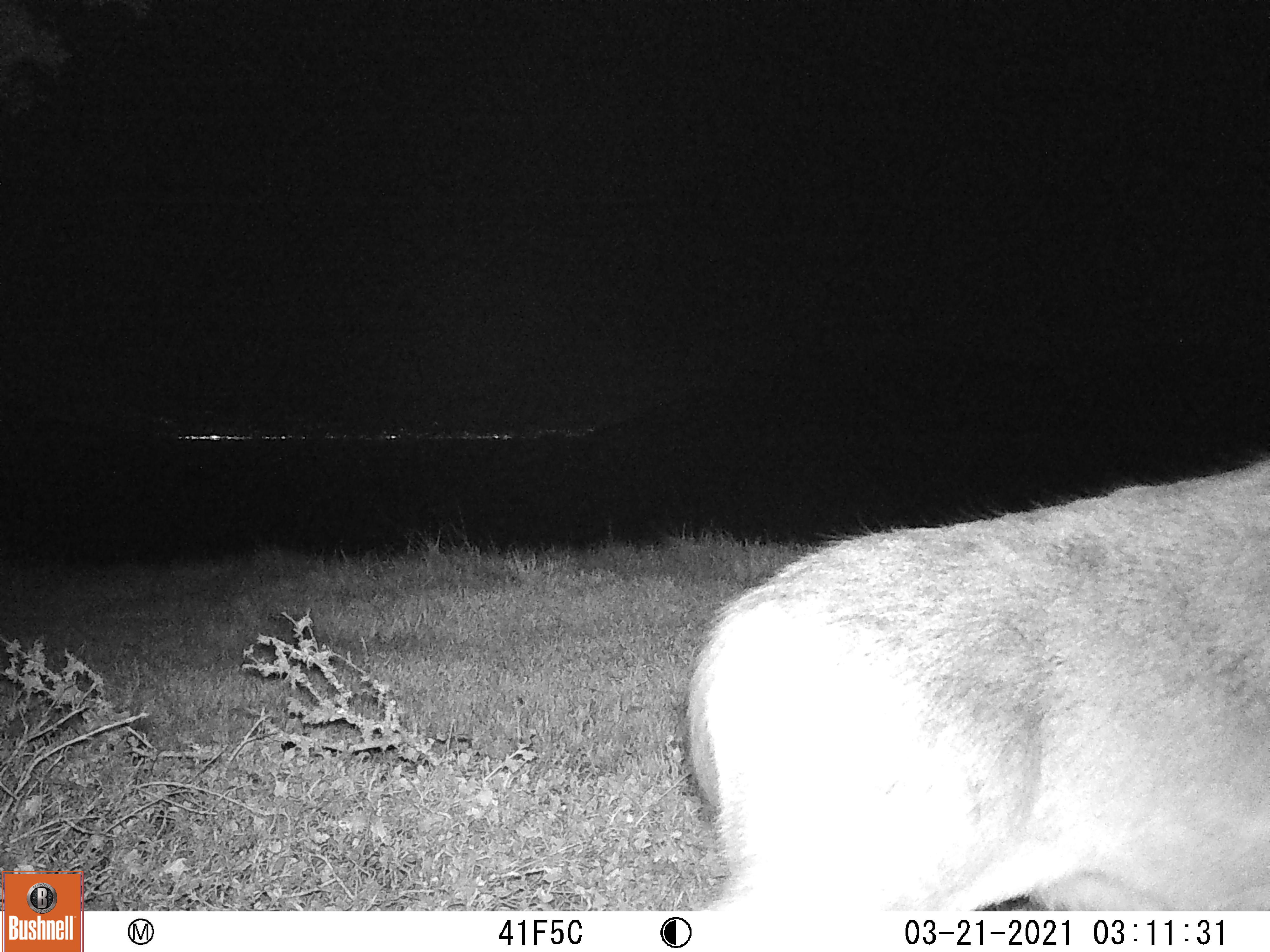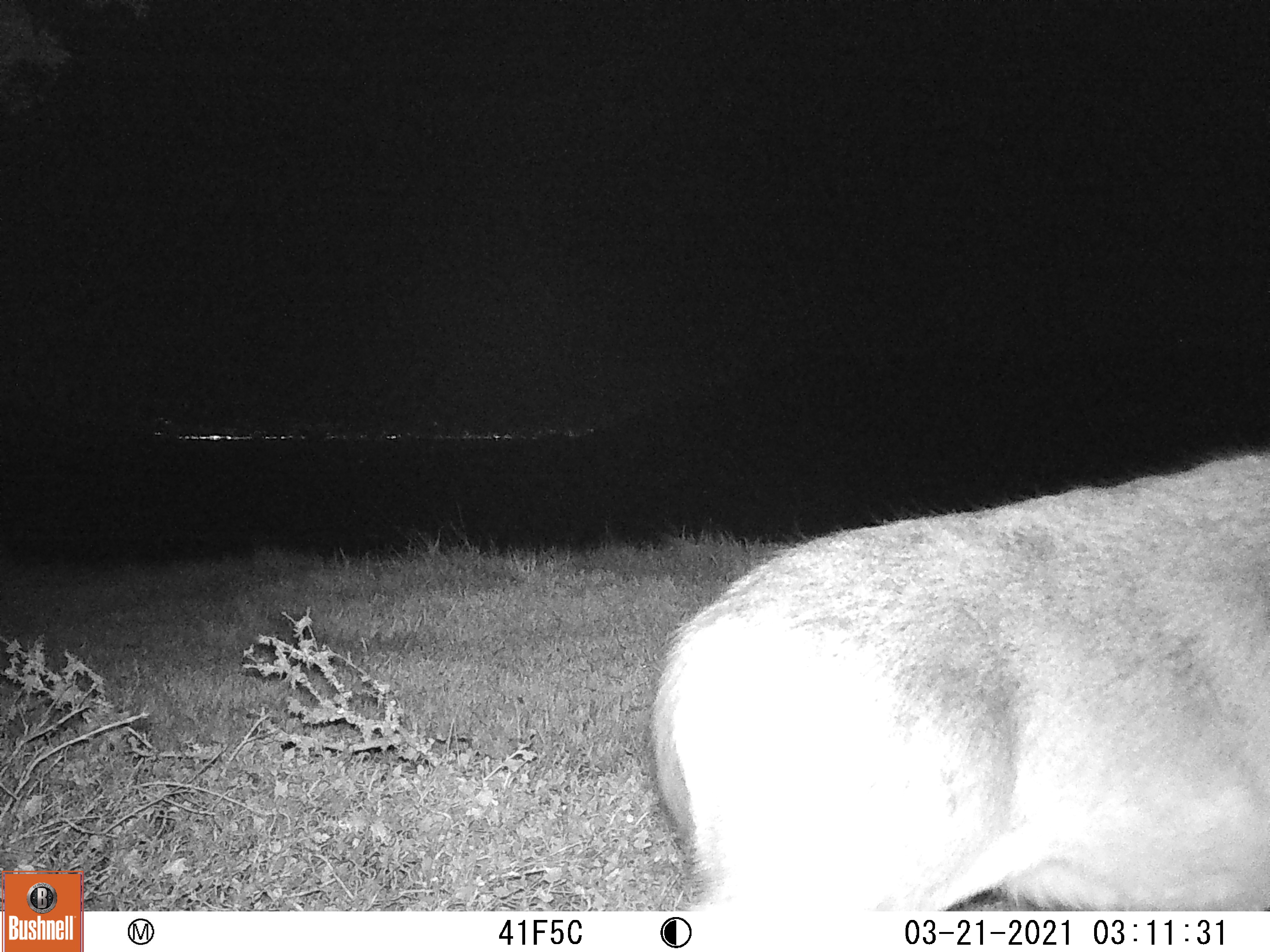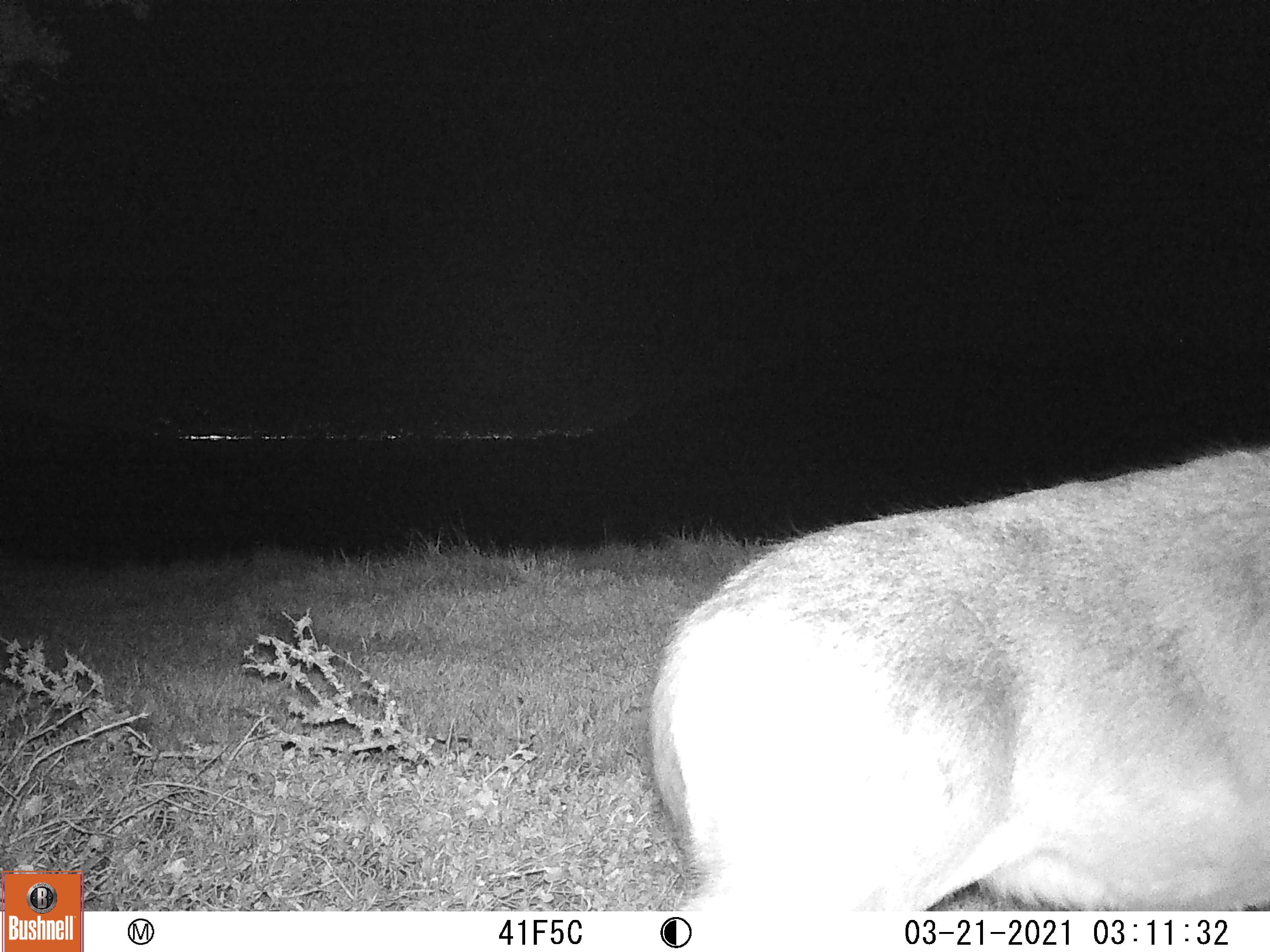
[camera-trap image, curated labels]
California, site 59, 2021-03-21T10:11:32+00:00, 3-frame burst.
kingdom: Animalia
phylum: Chordata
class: Mammalia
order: Artiodactyla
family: Cervidae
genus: Odocoileus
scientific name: Odocoileus hemionus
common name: mule deer